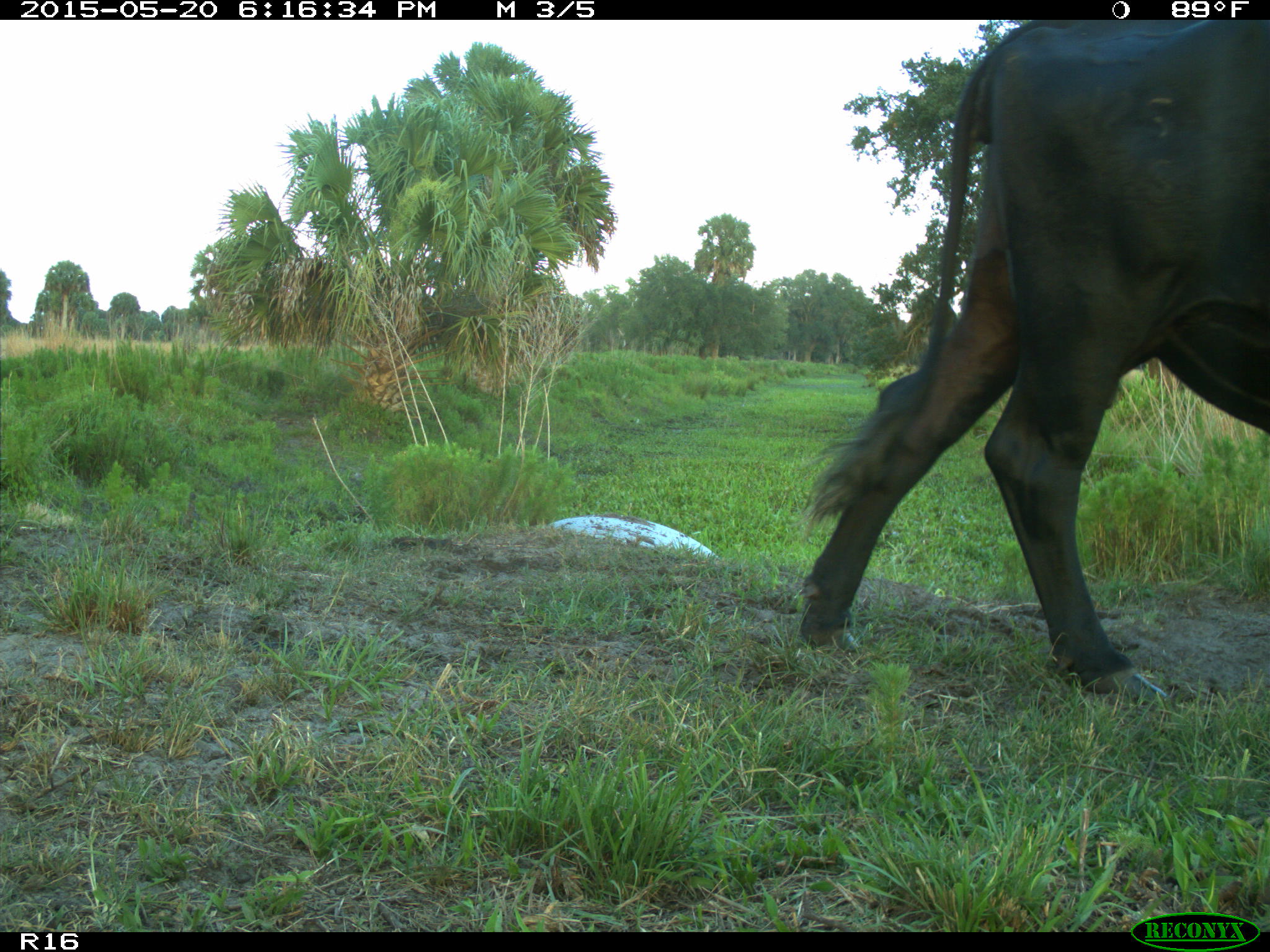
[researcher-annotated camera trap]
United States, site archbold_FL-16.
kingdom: Animalia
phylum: Chordata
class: Mammalia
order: Artiodactyla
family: Bovidae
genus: Bos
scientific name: Bos taurus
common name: domestic cow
Bos taurus (domestic cow).